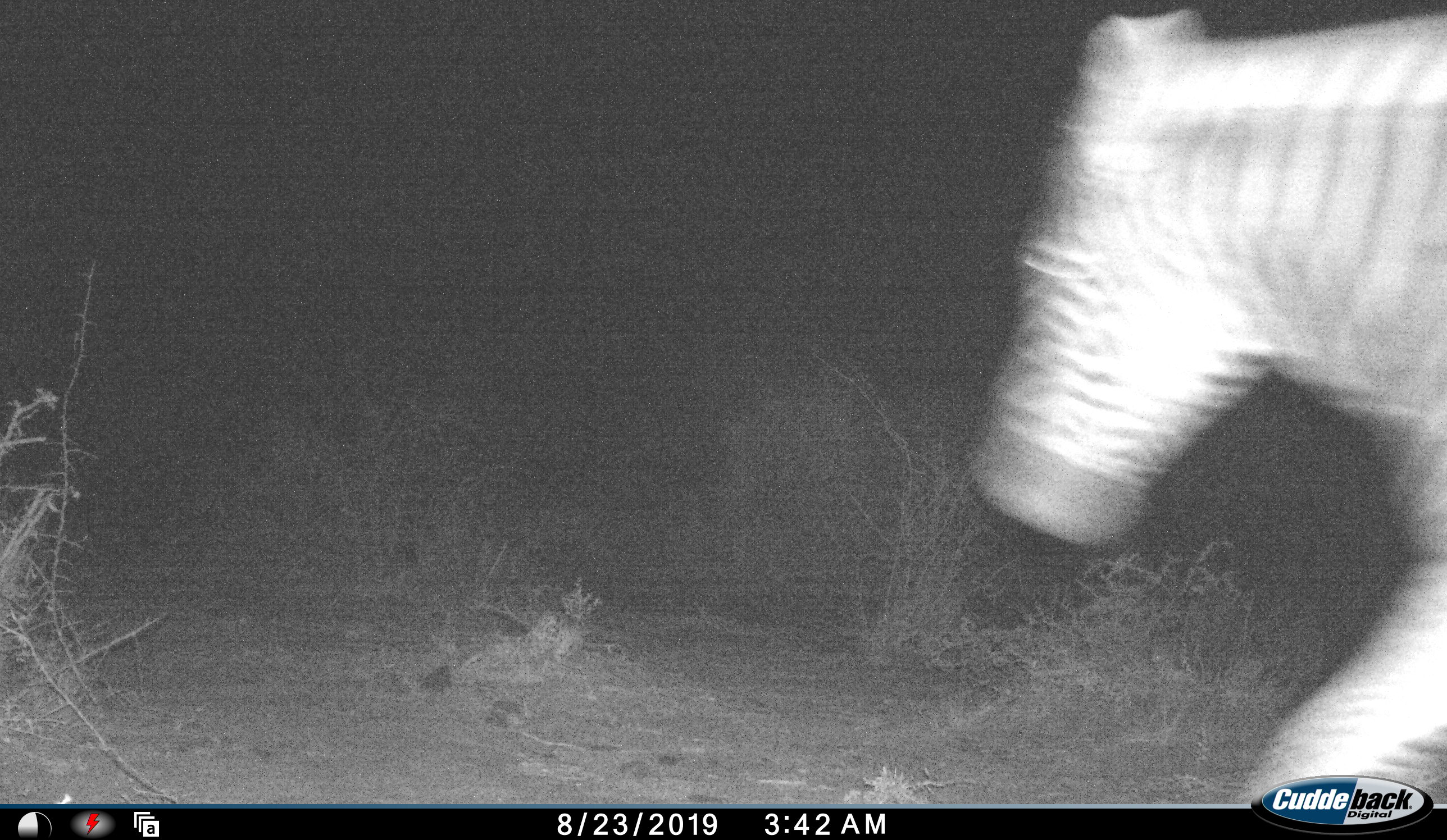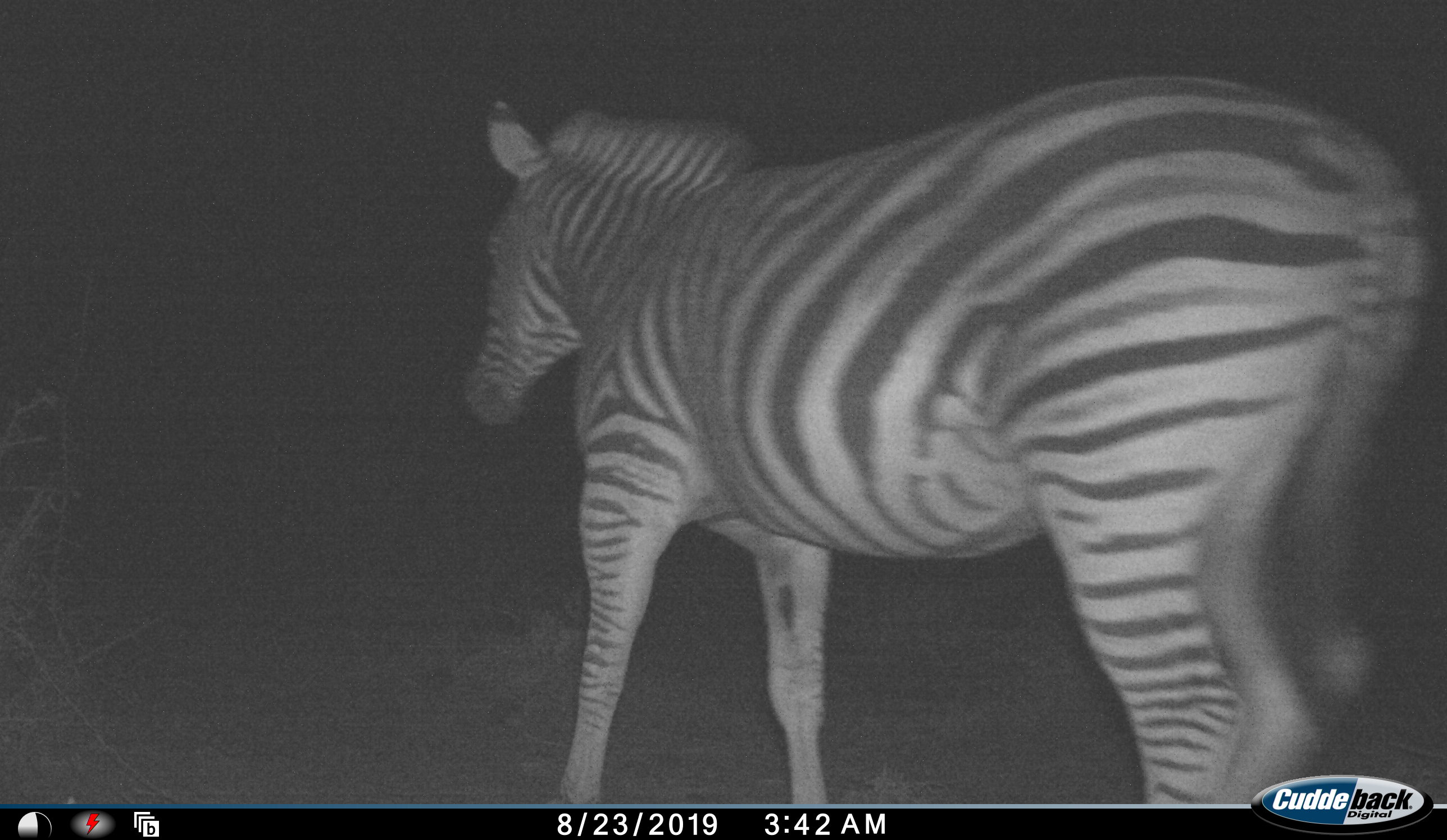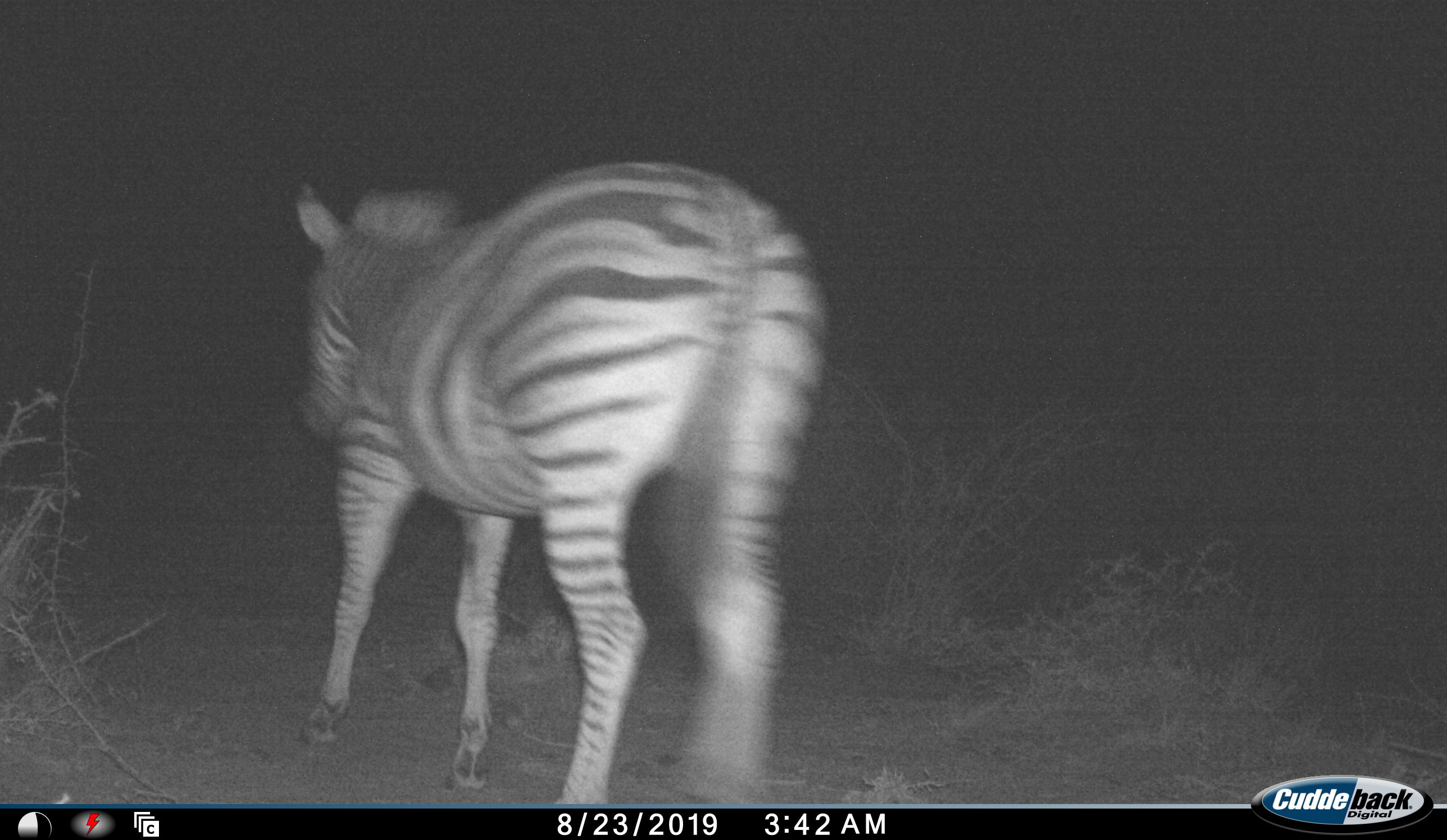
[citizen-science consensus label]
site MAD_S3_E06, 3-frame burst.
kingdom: Animalia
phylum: Chordata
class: Mammalia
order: Perissodactyla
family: Equidae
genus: Equus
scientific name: Equus quagga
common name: plains zebra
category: zebraplains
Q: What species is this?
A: Zebraplains (plains zebra) (Equus quagga).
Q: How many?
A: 1.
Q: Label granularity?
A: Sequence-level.